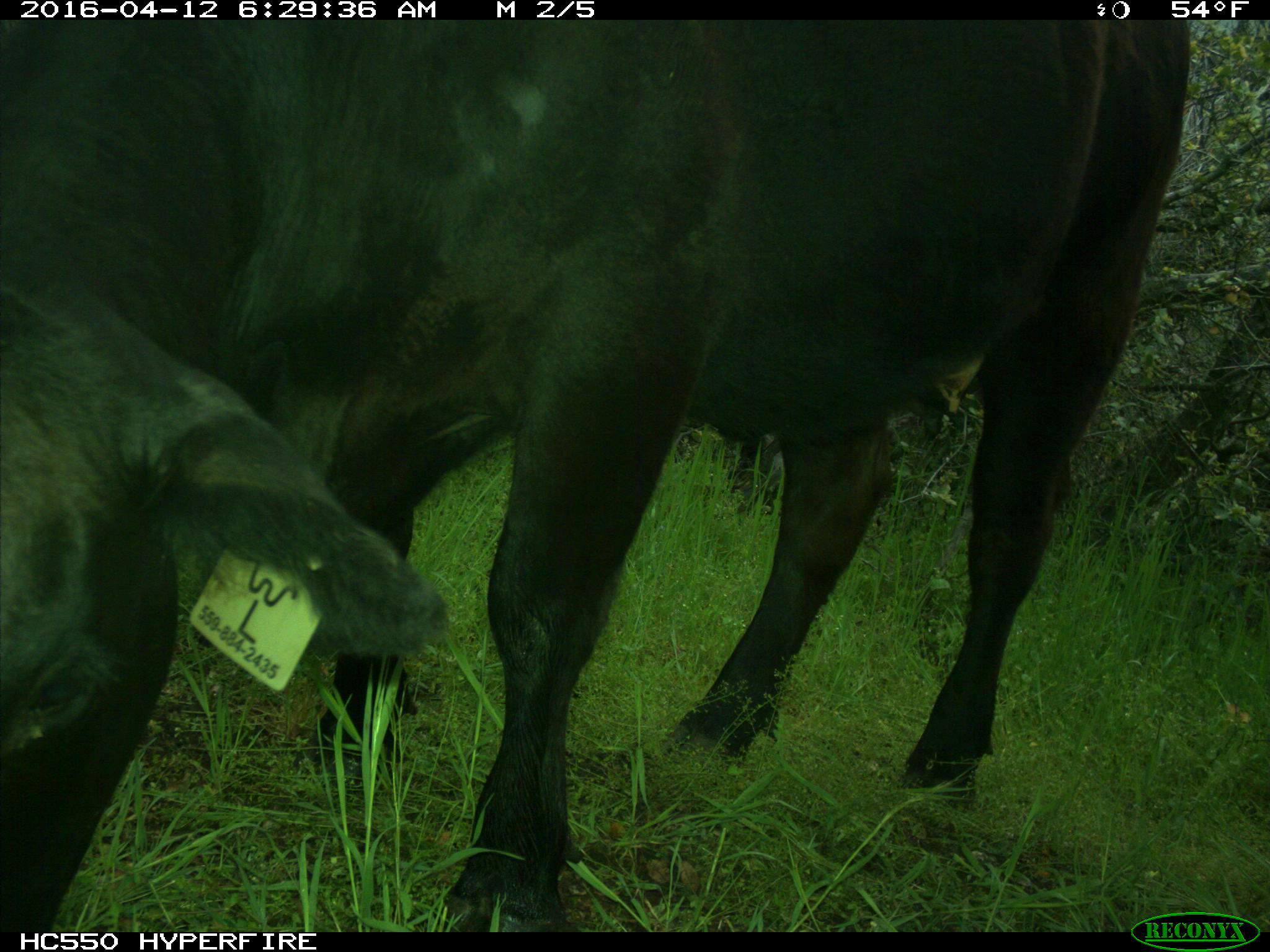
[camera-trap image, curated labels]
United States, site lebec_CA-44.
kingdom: Animalia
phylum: Chordata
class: Mammalia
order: Artiodactyla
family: Bovidae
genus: Bos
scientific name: Bos taurus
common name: domestic cow